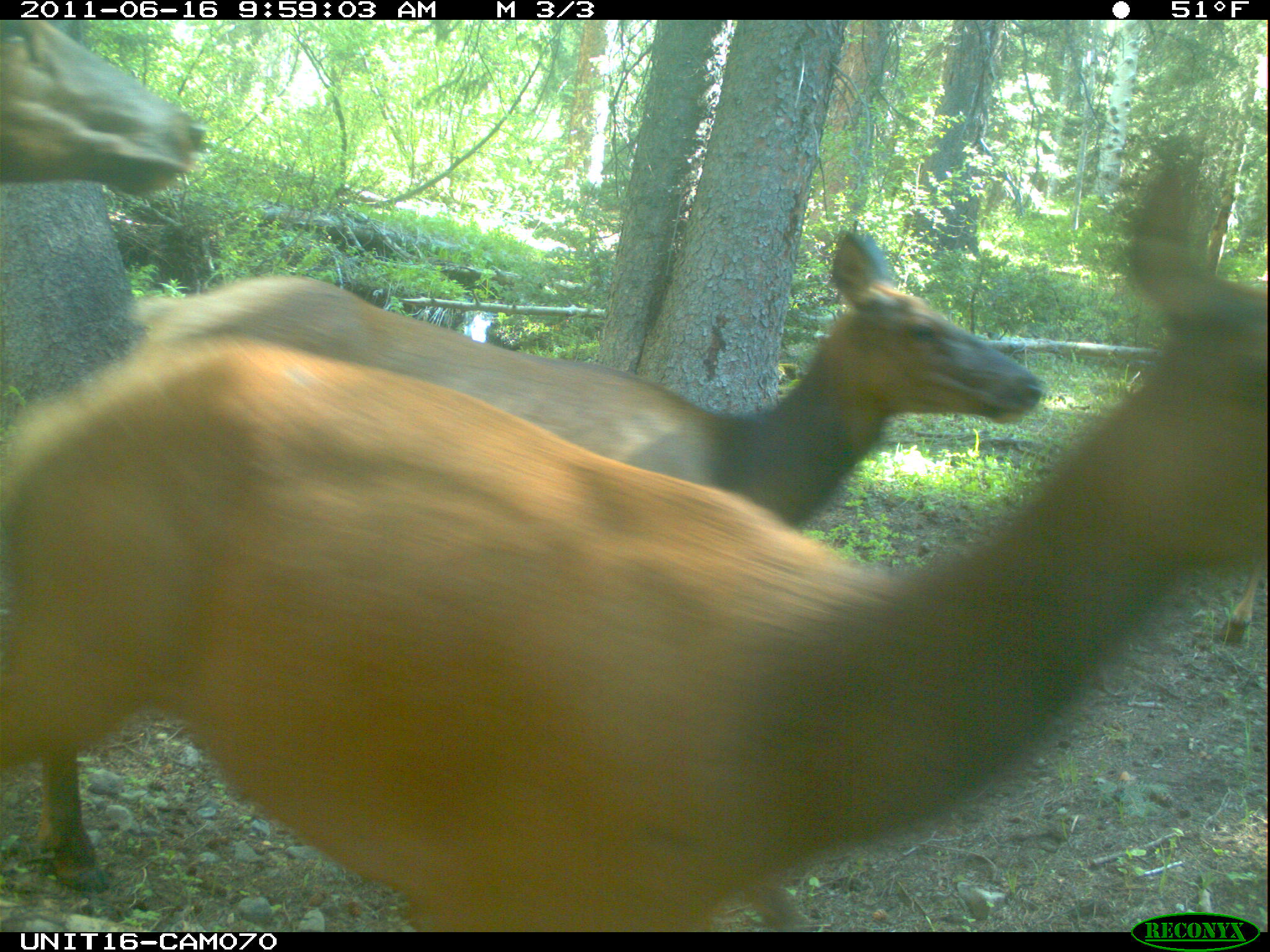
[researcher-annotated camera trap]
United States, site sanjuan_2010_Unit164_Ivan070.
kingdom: Animalia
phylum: Chordata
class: Mammalia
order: Artiodactyla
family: Cervidae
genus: Cervus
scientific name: Cervus elaphus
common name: red deer